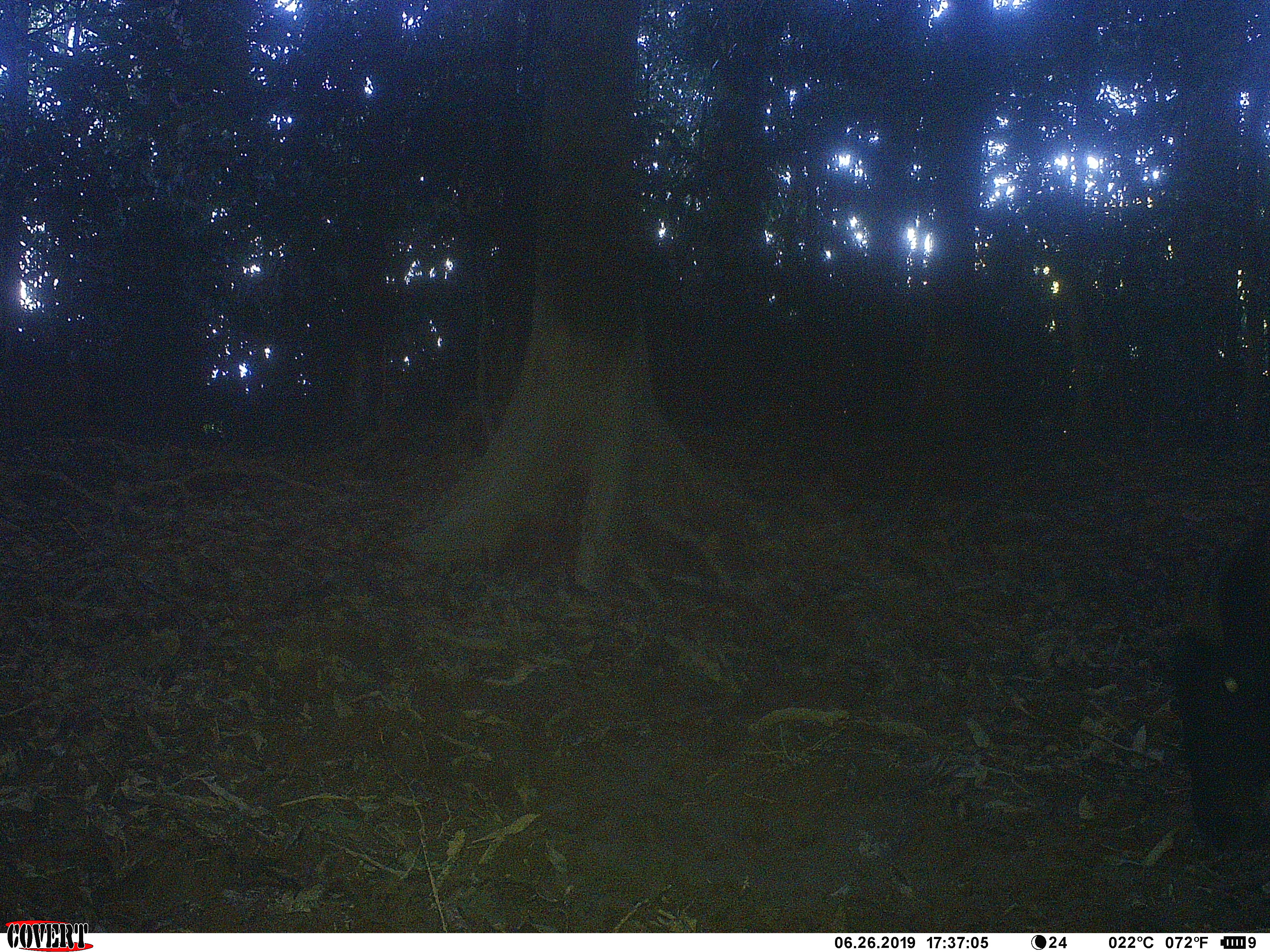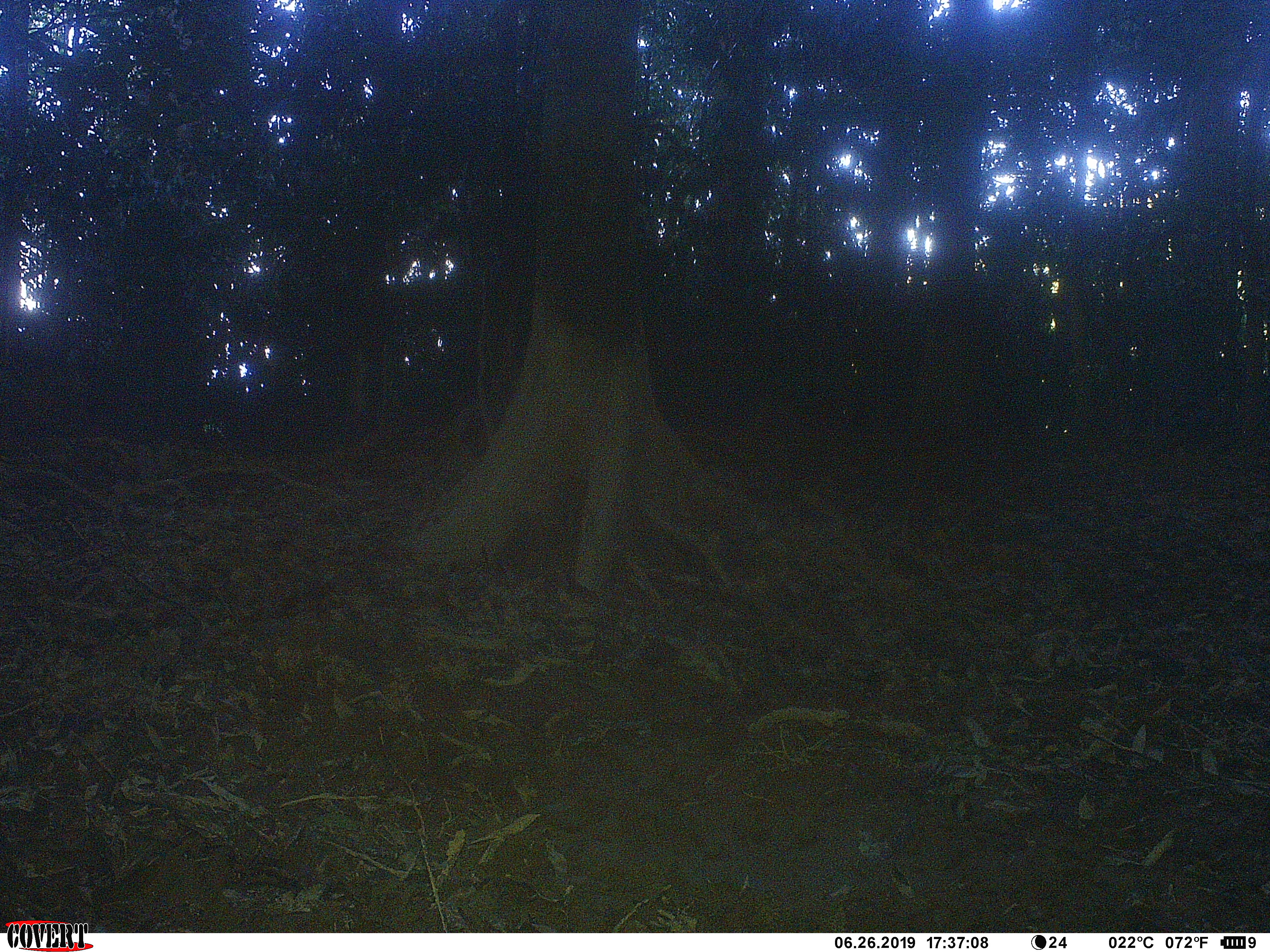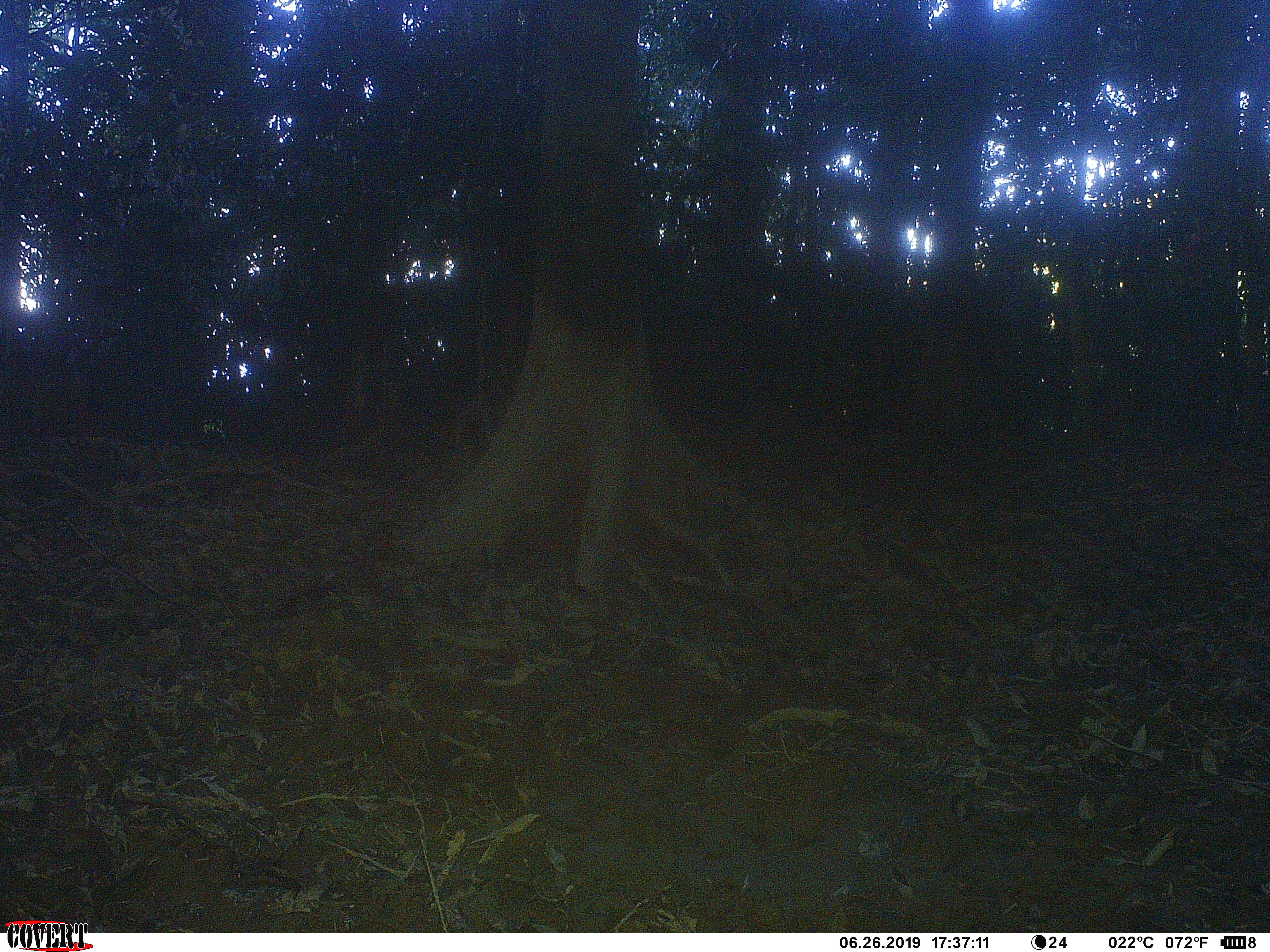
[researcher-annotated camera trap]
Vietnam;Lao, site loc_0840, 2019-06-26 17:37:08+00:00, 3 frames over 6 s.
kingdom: Animalia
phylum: Chordata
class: Mammalia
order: Artiodactyla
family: Bovidae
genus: Capricornis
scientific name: Capricornis sumatraensis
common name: chinese serow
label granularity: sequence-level